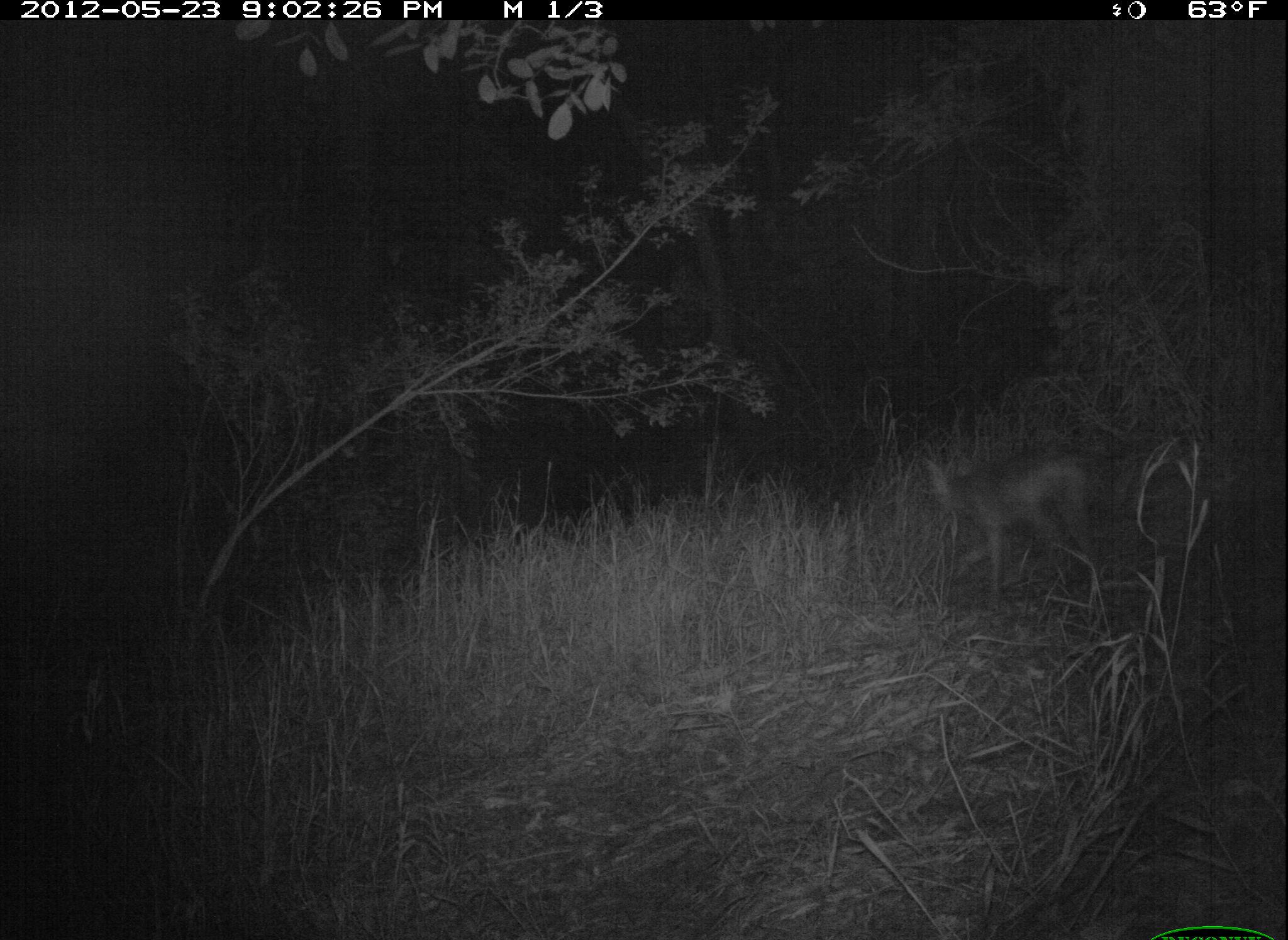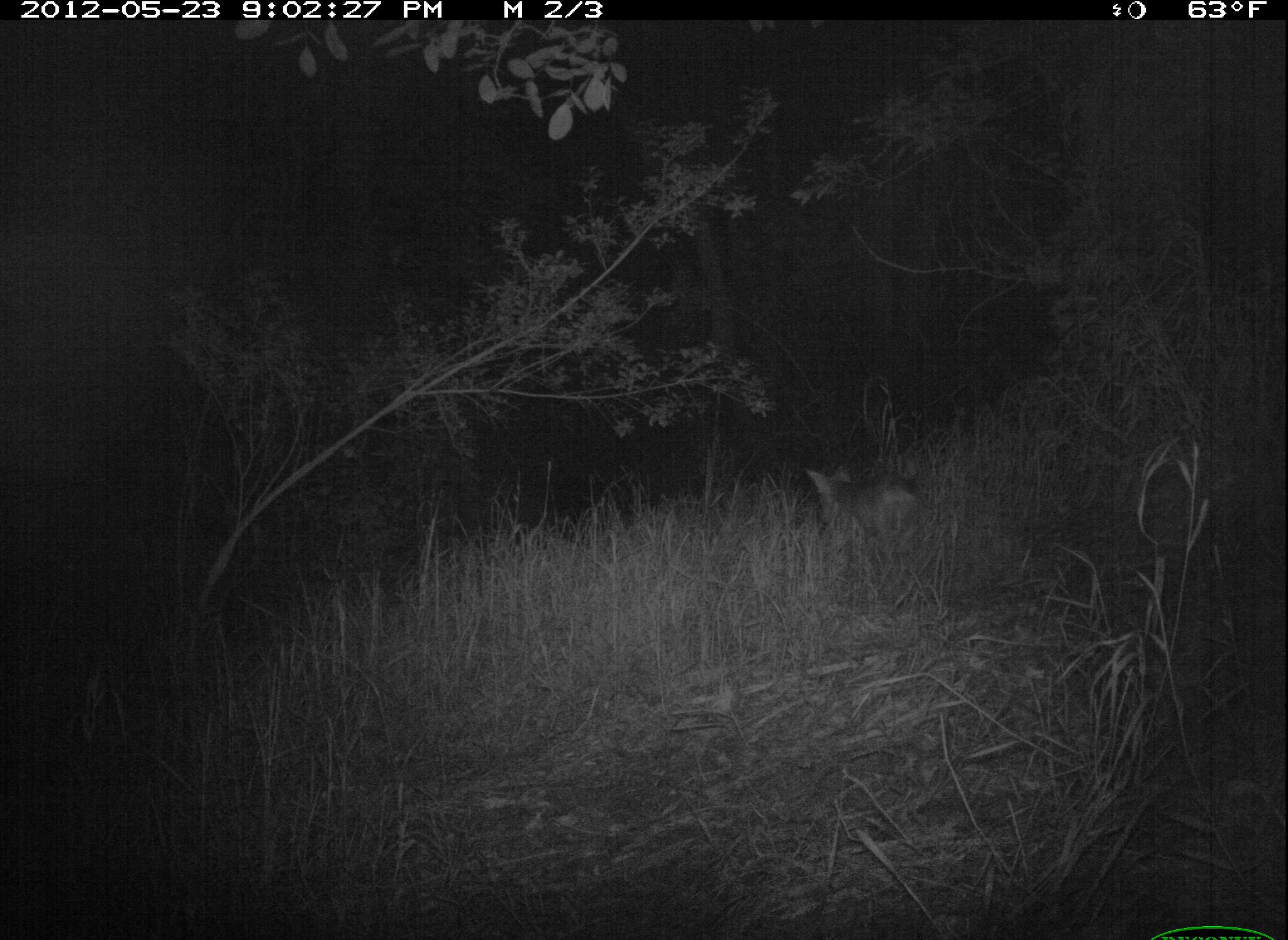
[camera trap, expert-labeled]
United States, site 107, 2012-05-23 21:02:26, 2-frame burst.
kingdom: Animalia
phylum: Chordata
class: Mammalia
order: Carnivora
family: Canidae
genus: Canis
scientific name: Canis latrans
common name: coyote